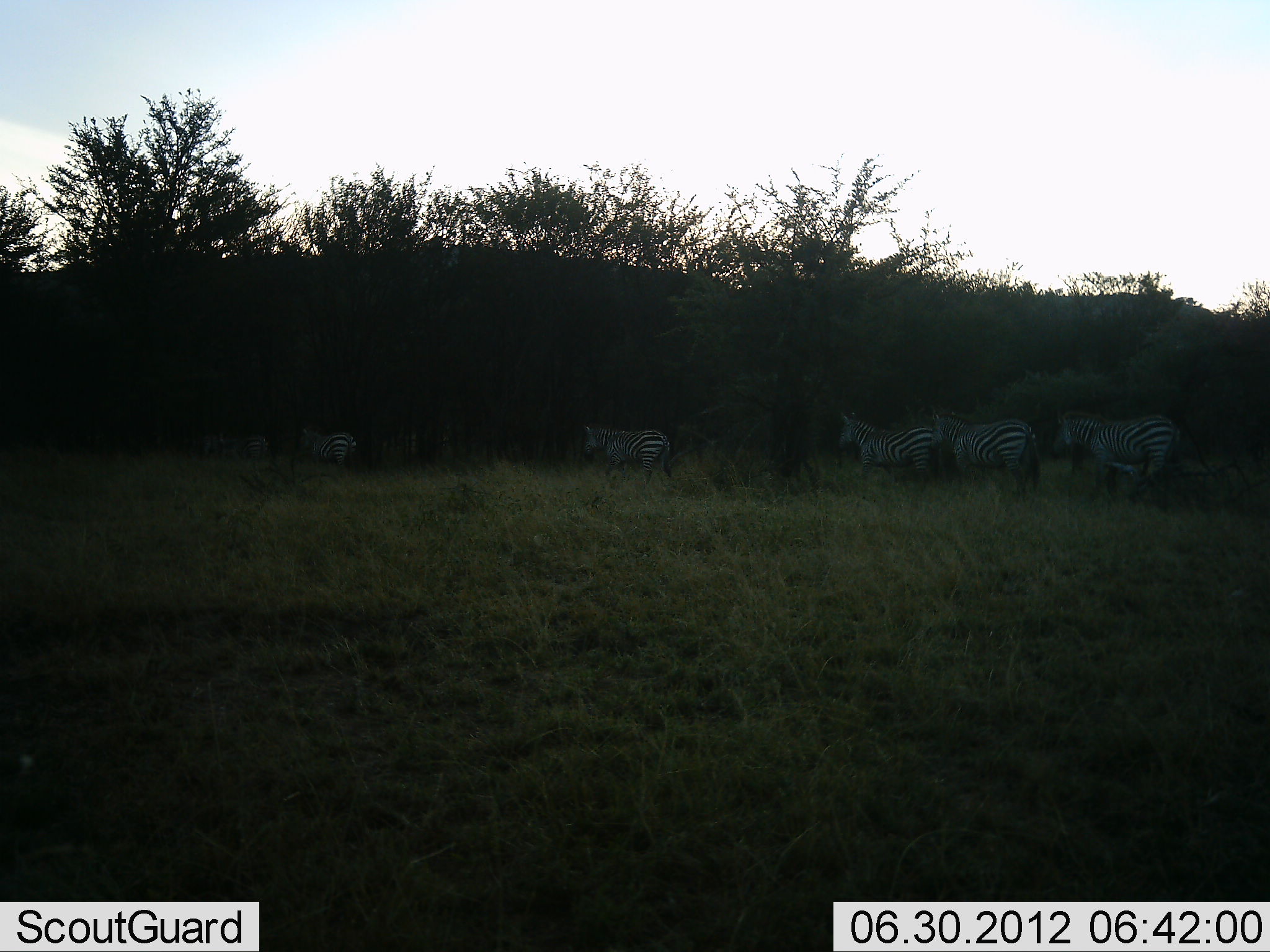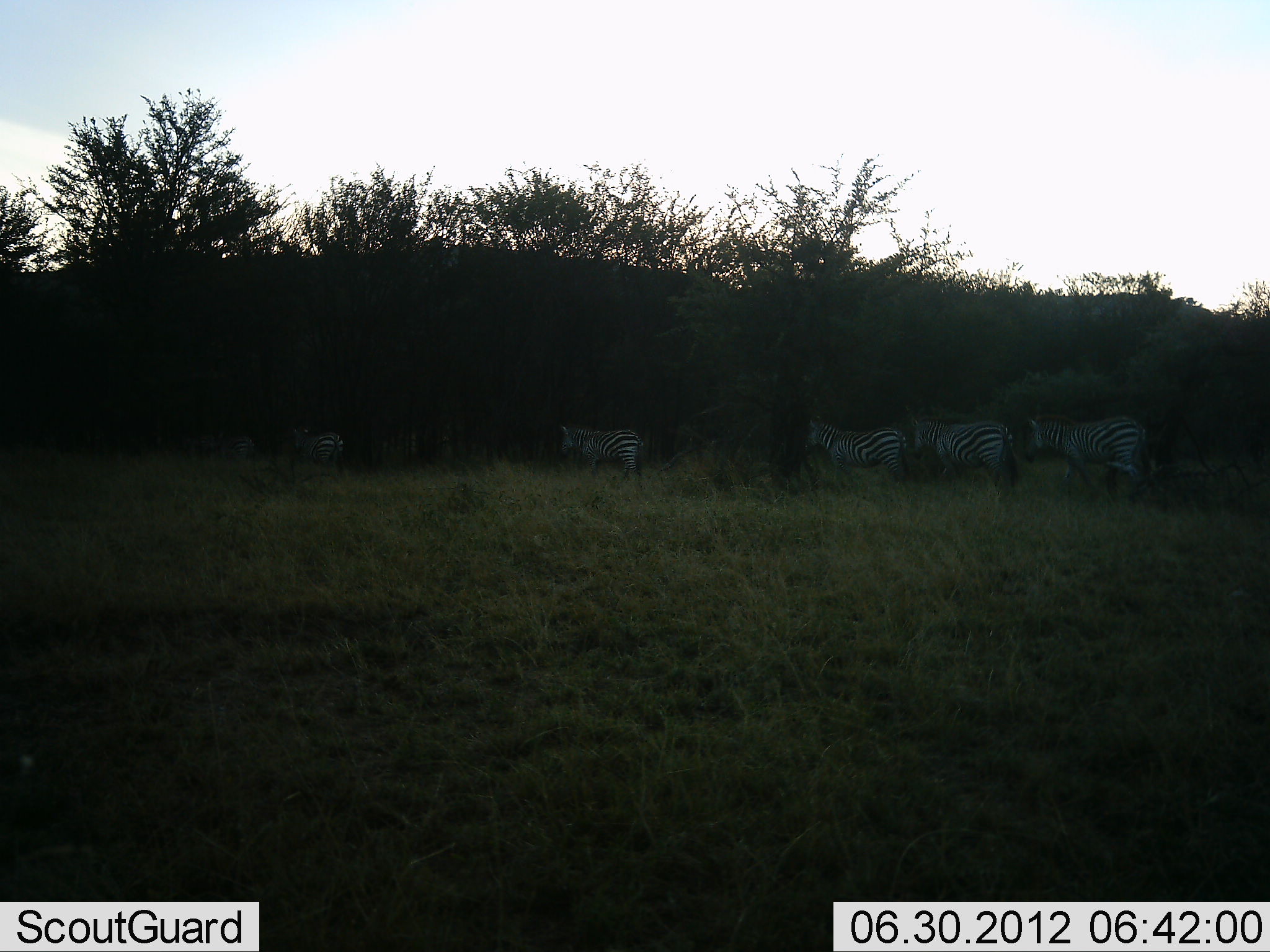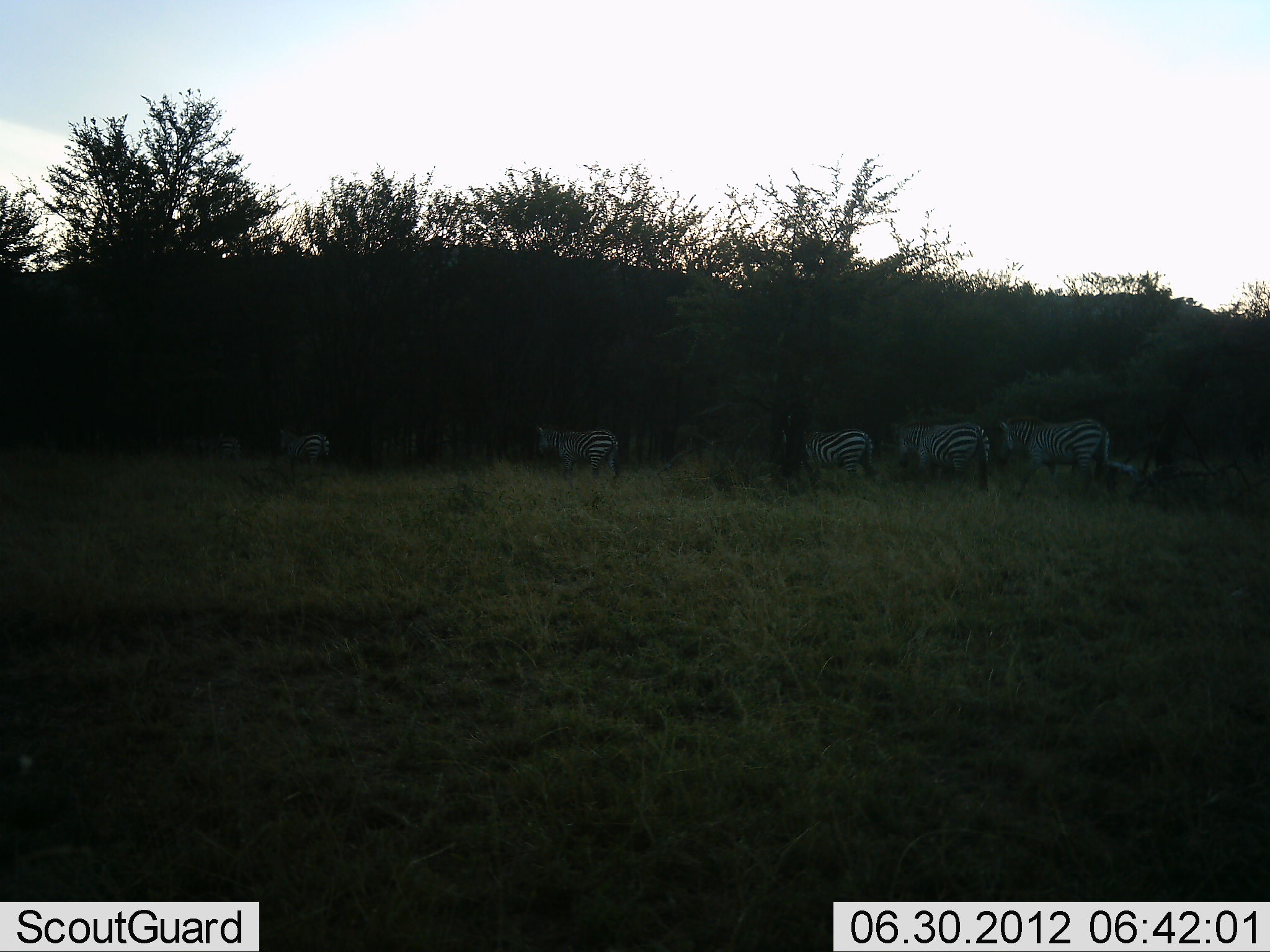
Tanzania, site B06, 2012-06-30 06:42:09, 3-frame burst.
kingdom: Animalia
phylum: Chordata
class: Mammalia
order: Perissodactyla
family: Equidae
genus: Equus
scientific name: Equus quagga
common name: plains zebra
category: zebra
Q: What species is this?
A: Zebra (plains zebra) (Equus quagga).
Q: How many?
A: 6.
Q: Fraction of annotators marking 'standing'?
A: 0%.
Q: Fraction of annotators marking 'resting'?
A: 0%.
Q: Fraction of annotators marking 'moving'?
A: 100%.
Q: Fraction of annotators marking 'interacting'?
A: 0%.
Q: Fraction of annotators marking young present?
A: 0%.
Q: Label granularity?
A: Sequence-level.